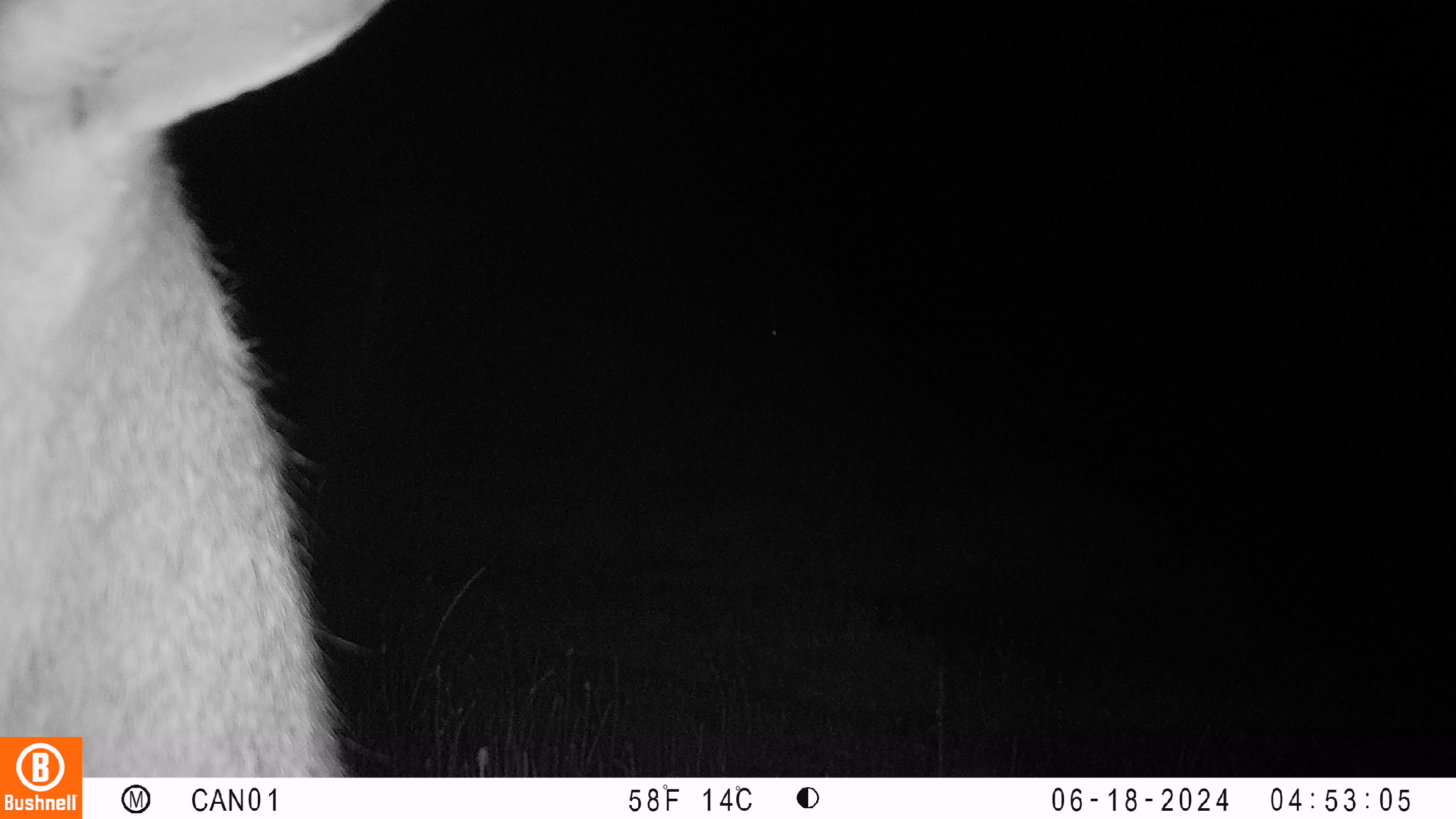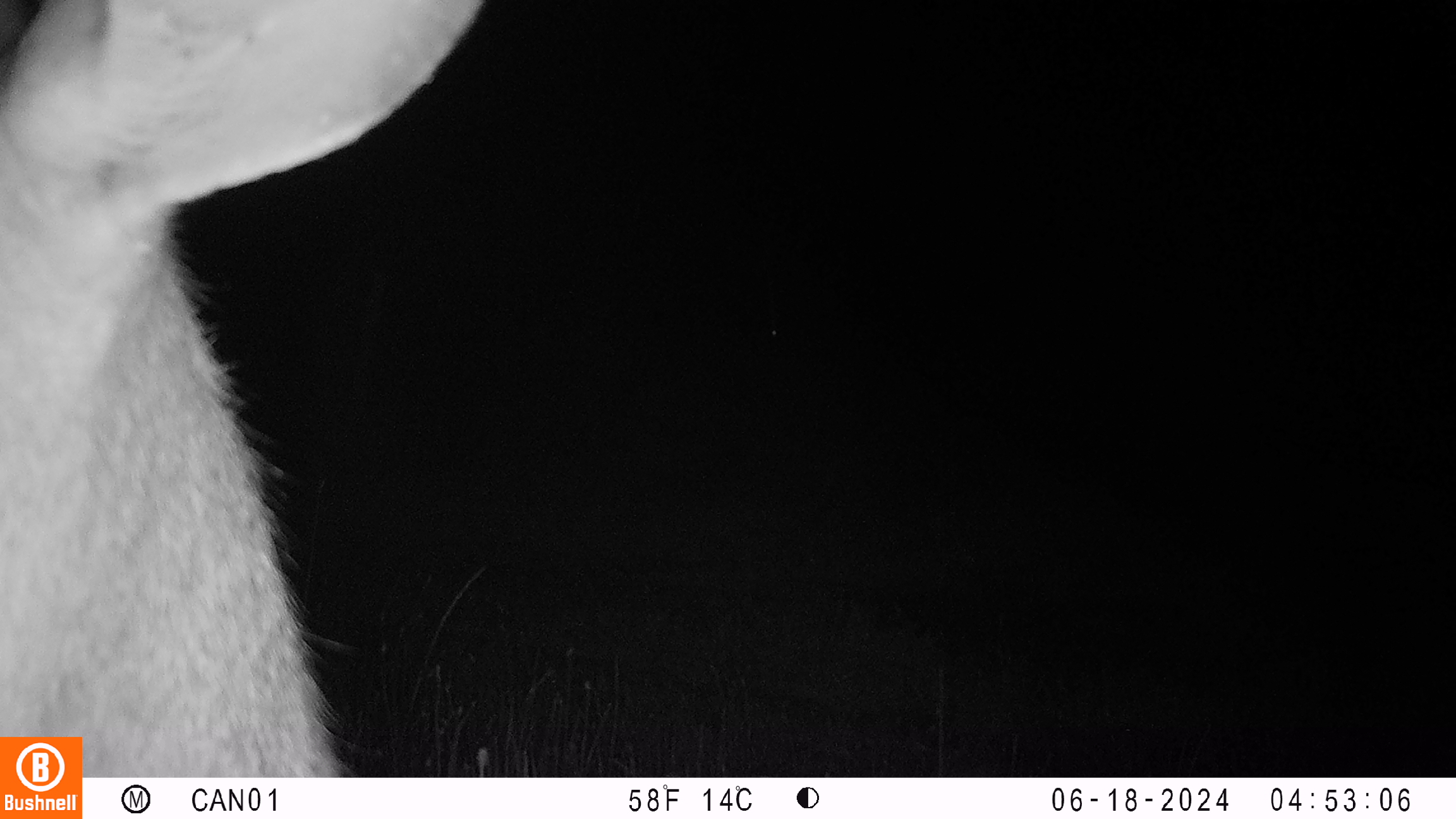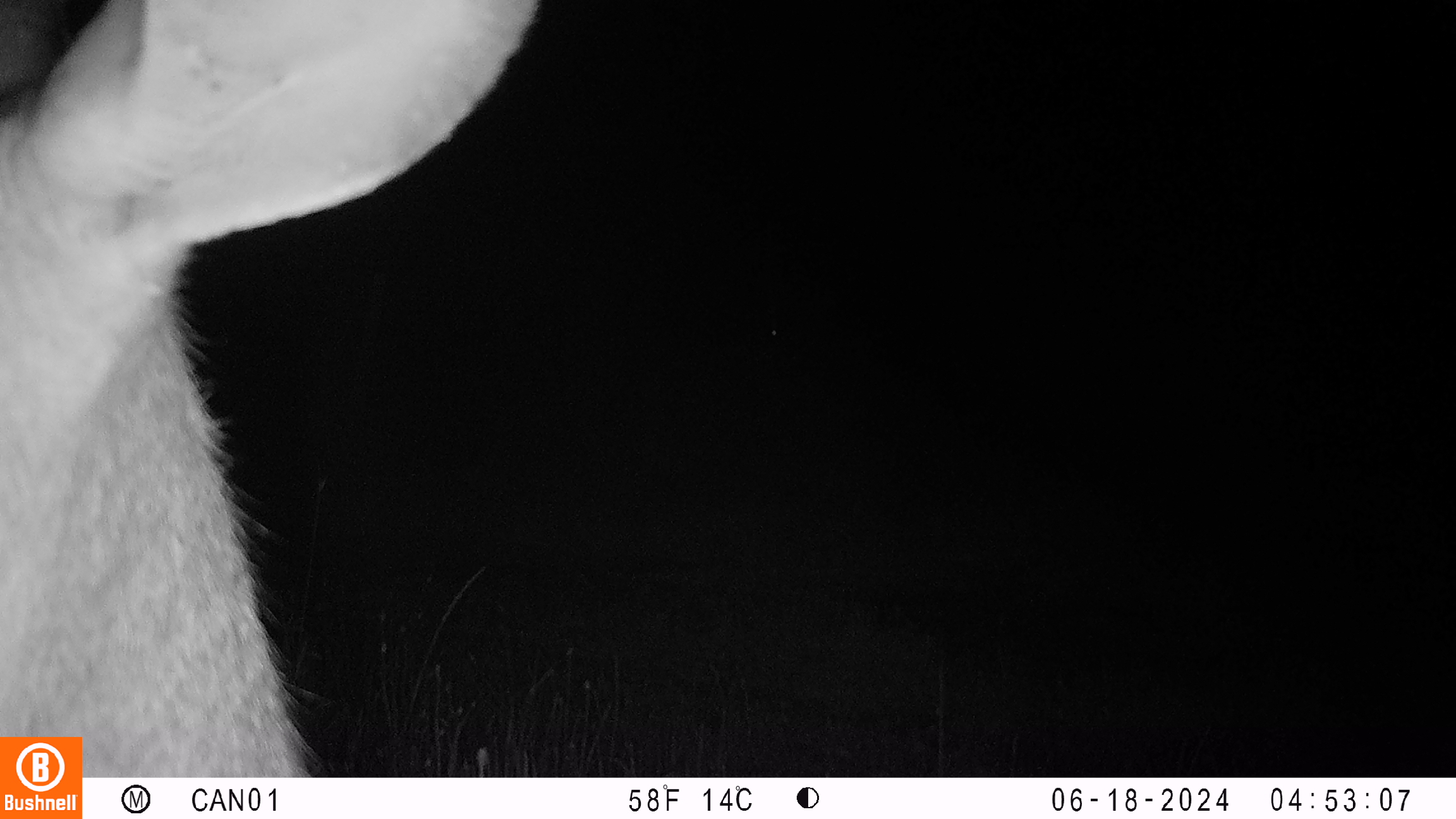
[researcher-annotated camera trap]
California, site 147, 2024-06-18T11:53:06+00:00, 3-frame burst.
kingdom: Animalia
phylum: Chordata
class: Mammalia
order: Artiodactyla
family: Cervidae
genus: Odocoileus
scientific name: Odocoileus hemionus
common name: mule deer